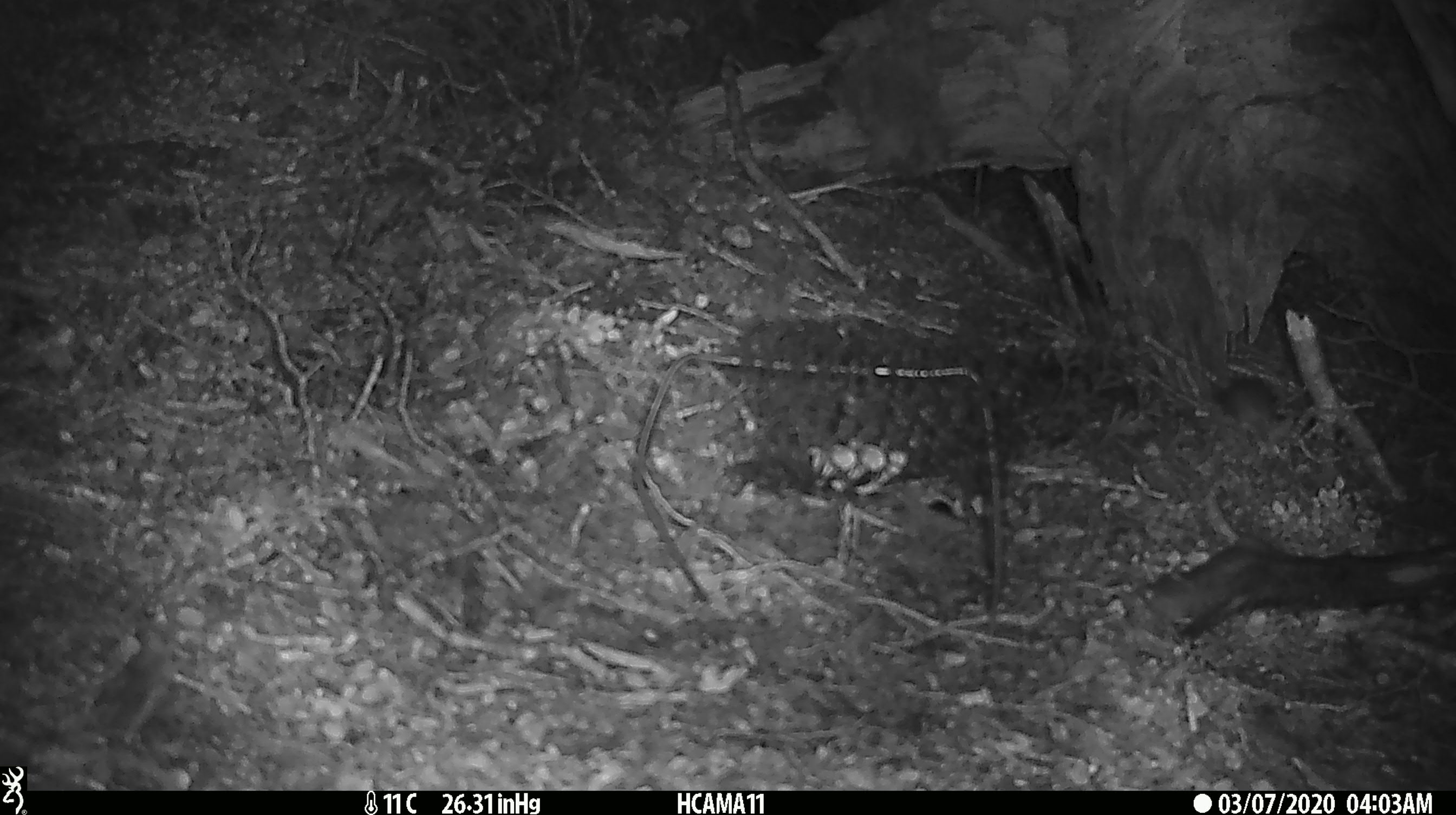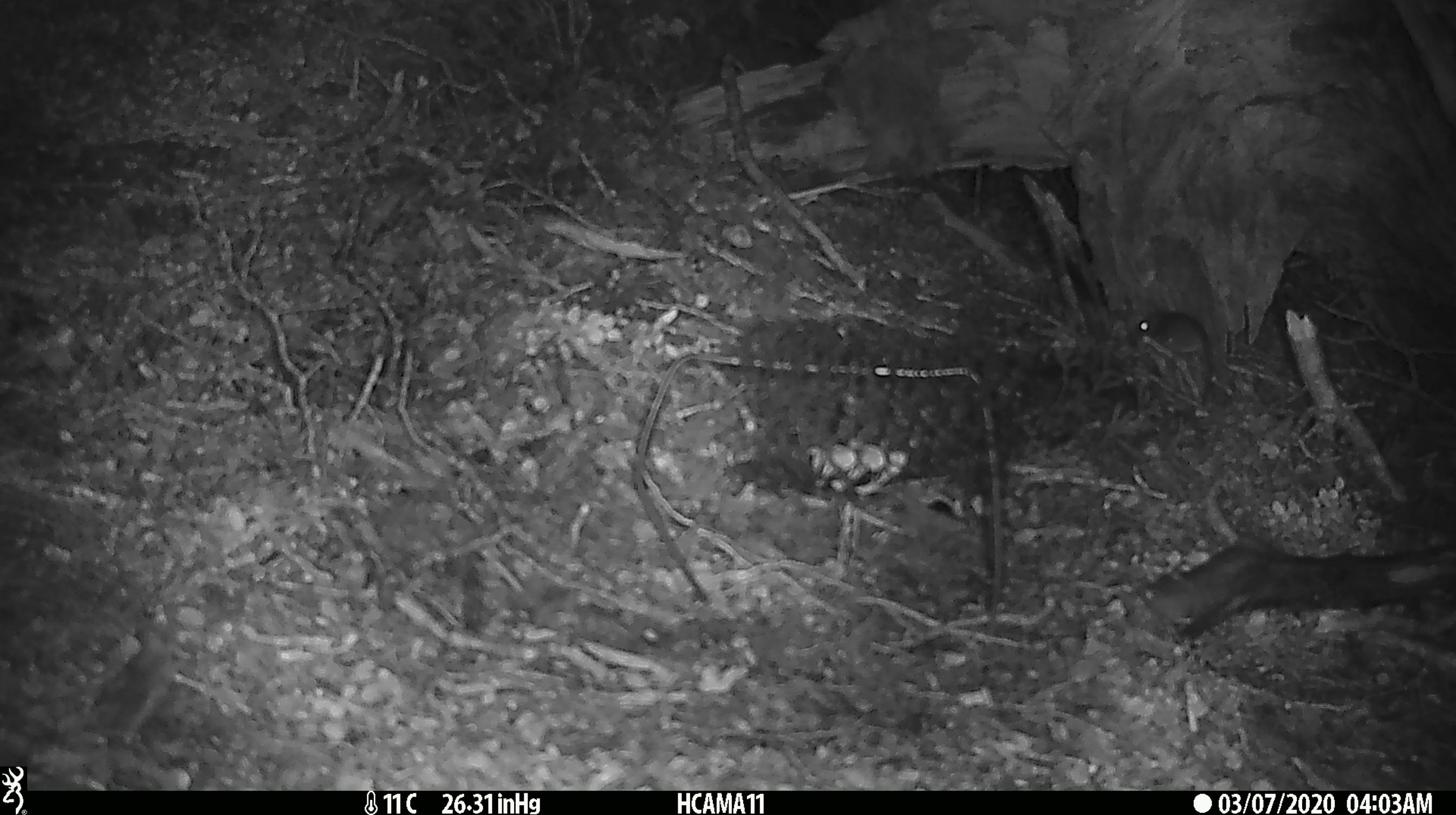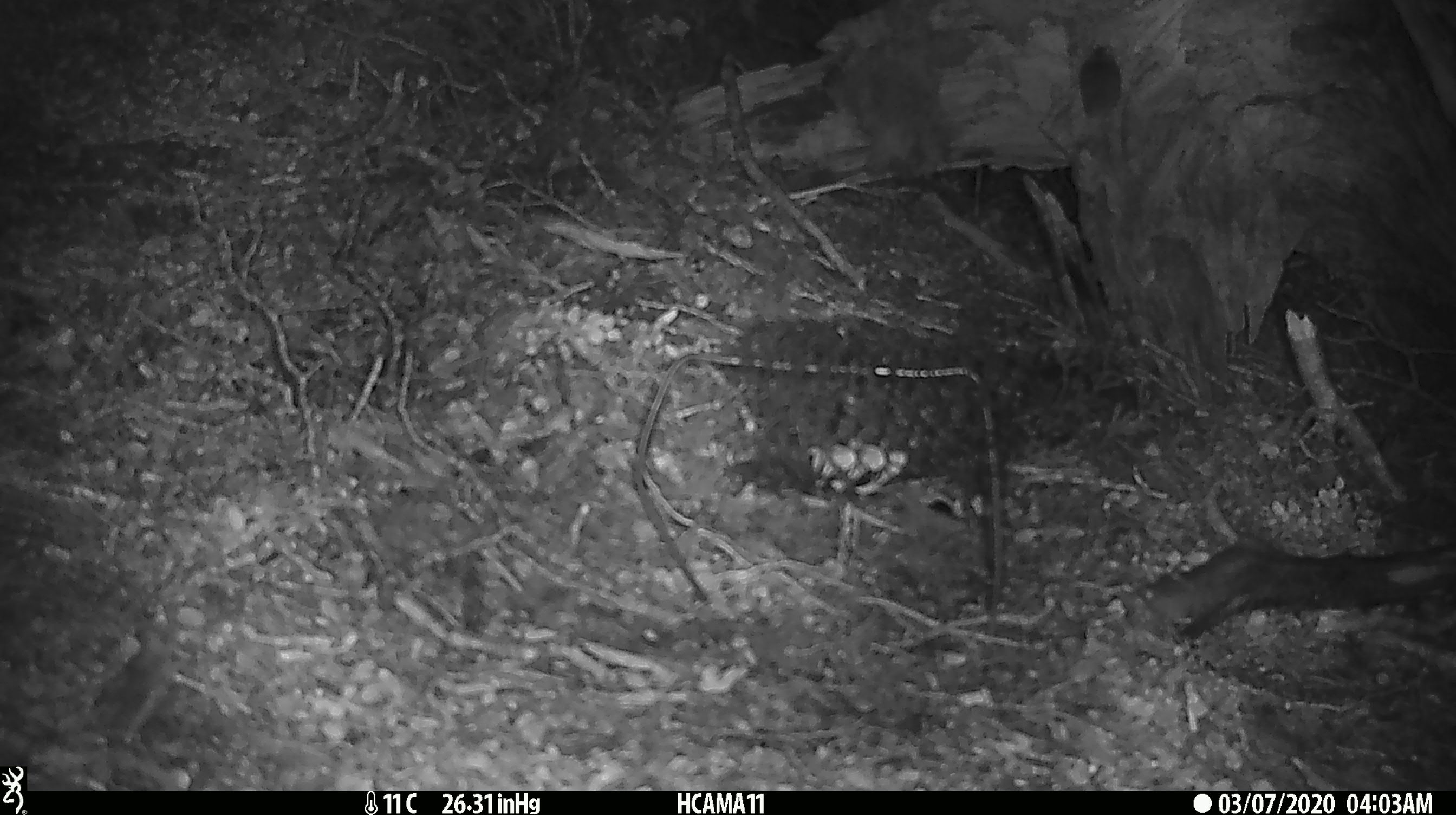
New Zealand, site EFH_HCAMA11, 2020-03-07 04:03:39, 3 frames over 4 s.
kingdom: Animalia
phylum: Chordata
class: Mammalia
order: Rodentia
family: Muridae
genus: Mus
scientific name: Mus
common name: mouse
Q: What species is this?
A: Mouse (Mus).